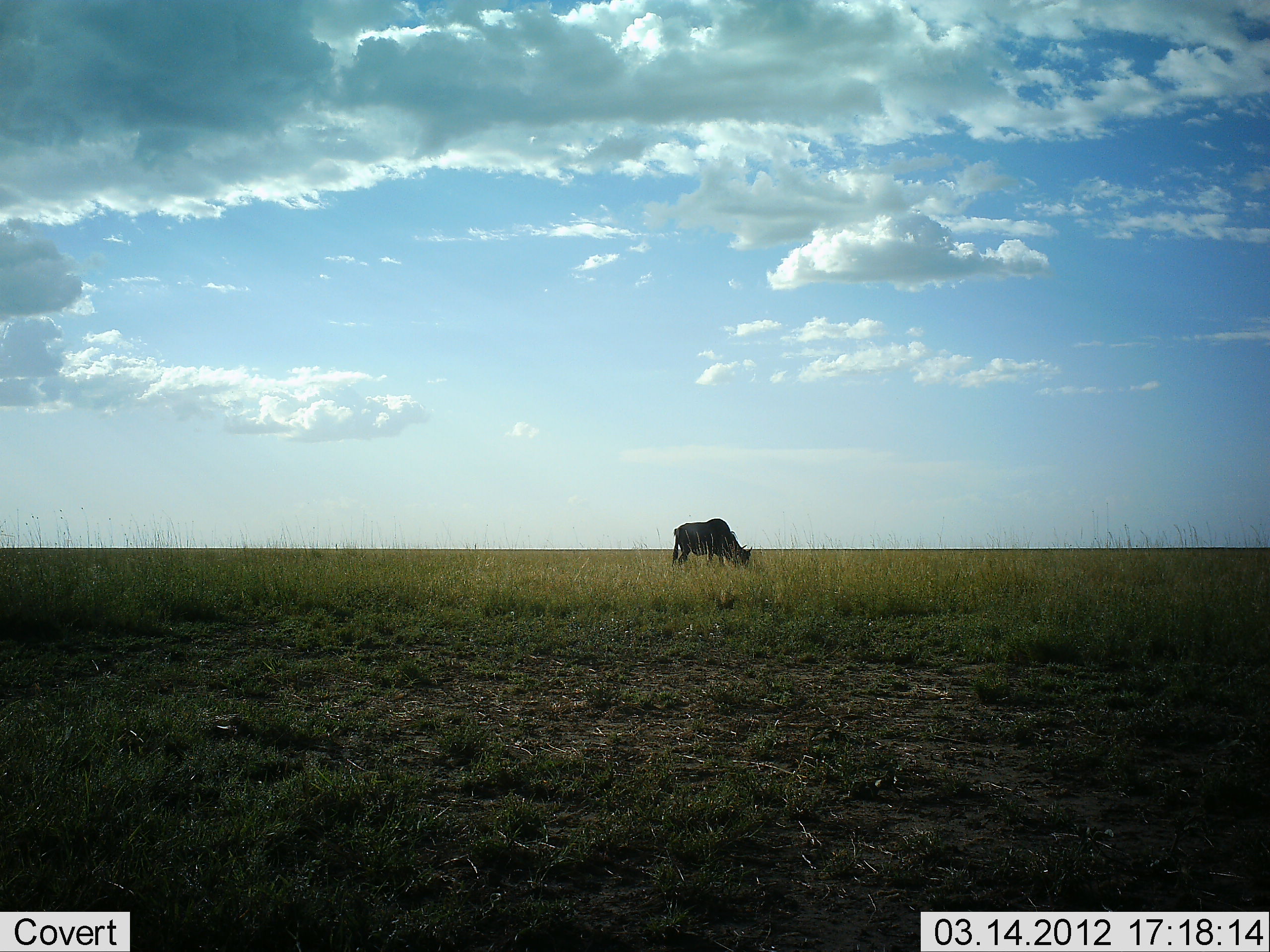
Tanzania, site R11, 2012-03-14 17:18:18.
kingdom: Animalia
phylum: Chordata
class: Mammalia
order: Artiodactyla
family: Bovidae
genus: Connochaetes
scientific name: Connochaetes taurinus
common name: blue wildebeest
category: wildebeest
Wildebeest (blue wildebeest) (Connochaetes taurinus), count 1. Behavior (volunteer vote fractions): standing 7%, resting 0%, moving 7%, interacting 0%. Young present (vote fraction): 0%. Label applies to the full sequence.